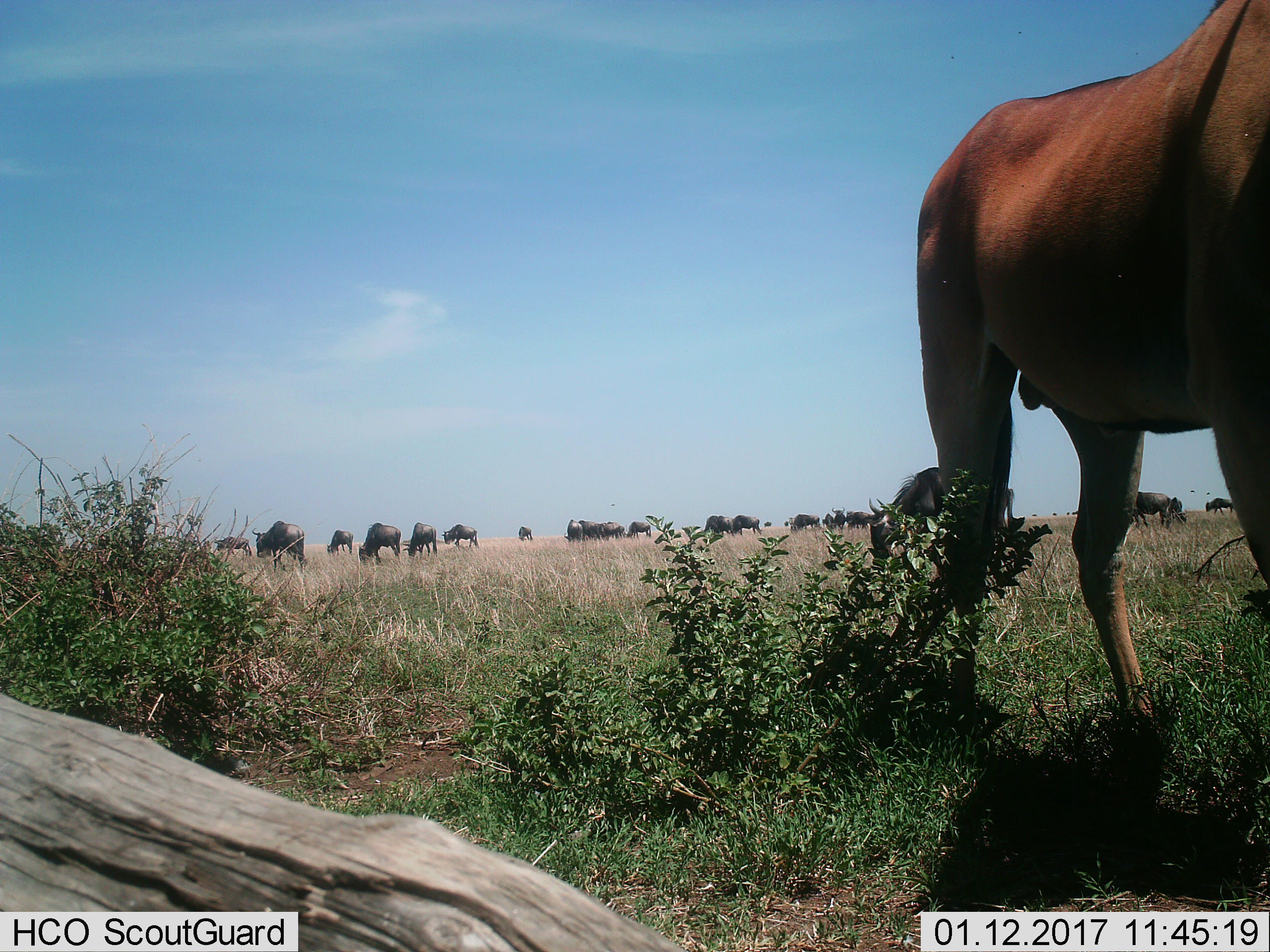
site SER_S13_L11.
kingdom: Animalia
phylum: Chordata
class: Mammalia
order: Artiodactyla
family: Bovidae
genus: Tragelaphus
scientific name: Tragelaphus oryx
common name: eland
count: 1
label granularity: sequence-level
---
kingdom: Animalia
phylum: Chordata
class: Mammalia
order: Artiodactyla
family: Bovidae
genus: Connochaetes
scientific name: Connochaetes taurinus taurinus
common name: blue wildebeest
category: wildebeestblue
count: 11-50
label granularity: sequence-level